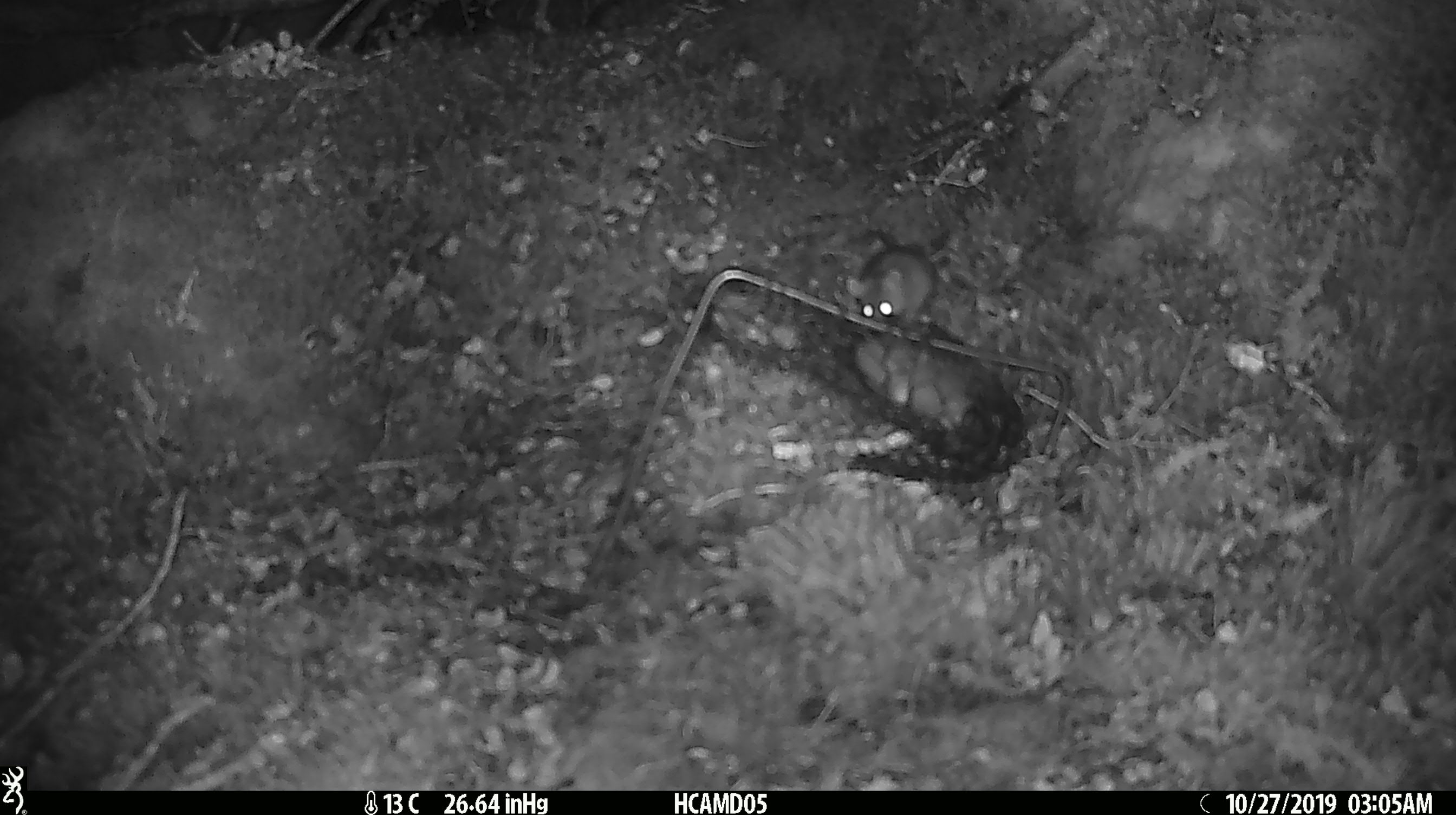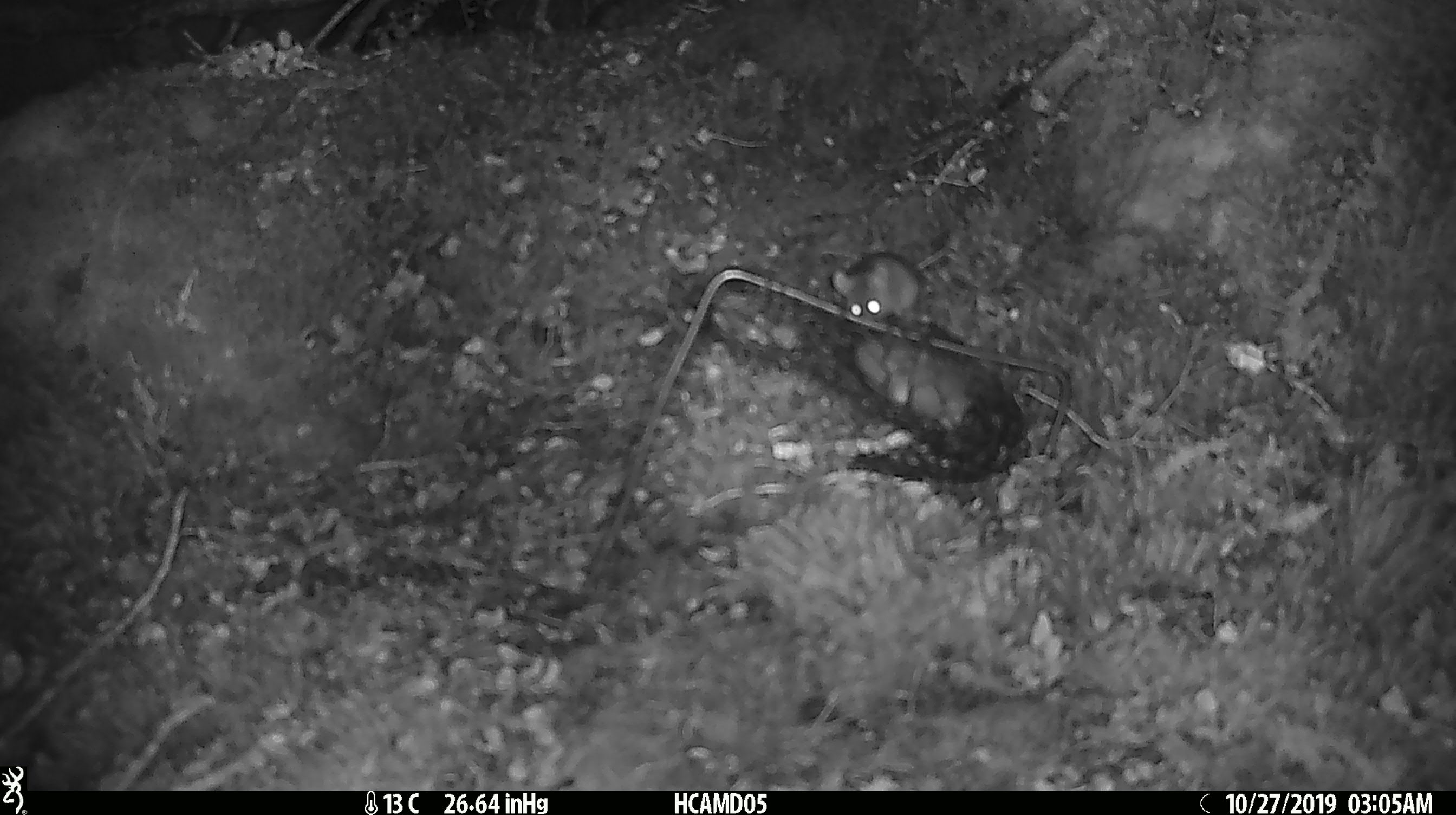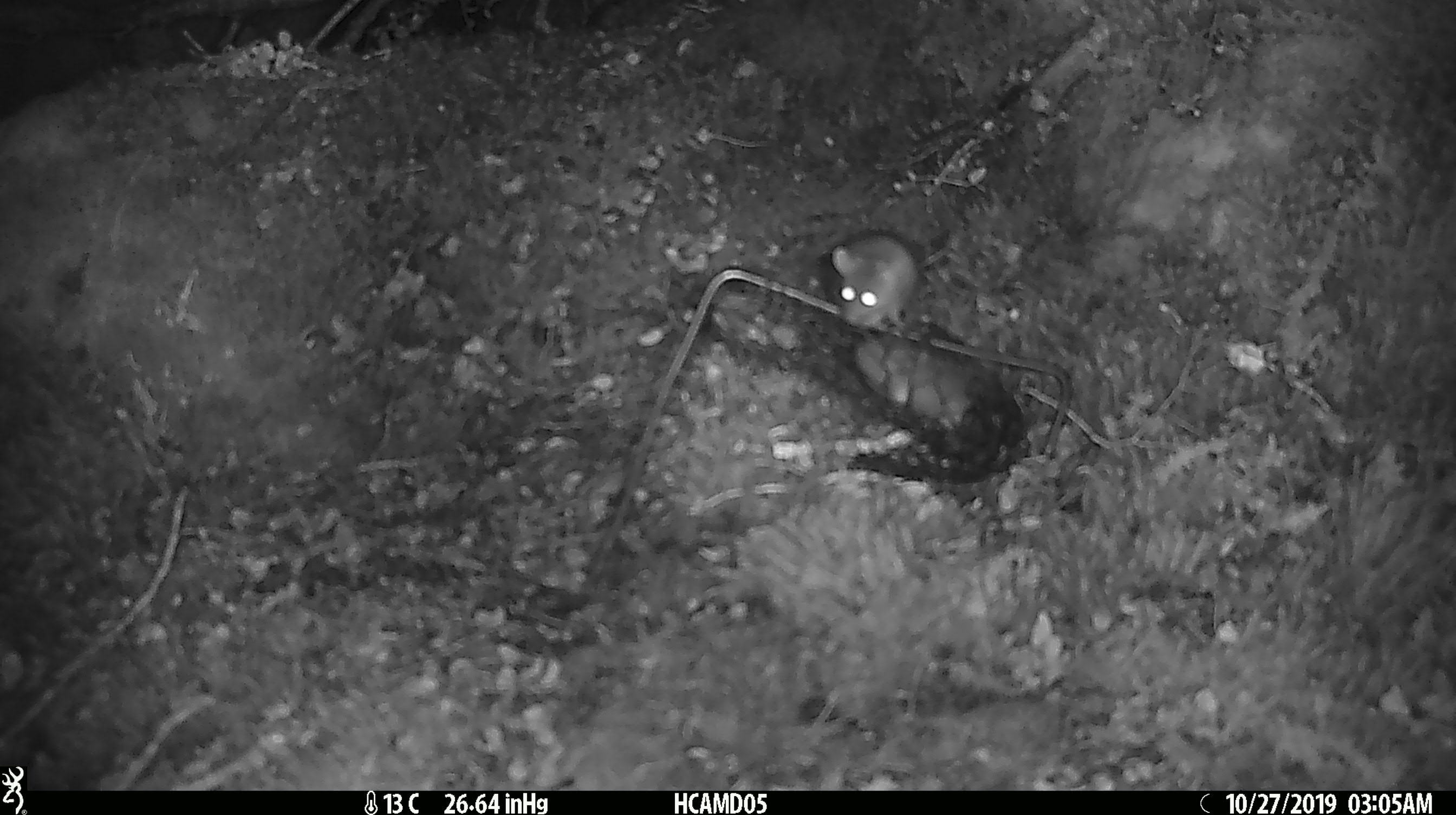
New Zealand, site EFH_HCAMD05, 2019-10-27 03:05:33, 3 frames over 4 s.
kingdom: Animalia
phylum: Chordata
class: Mammalia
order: Rodentia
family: Muridae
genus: Mus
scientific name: Mus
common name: mouse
Mouse (Mus).